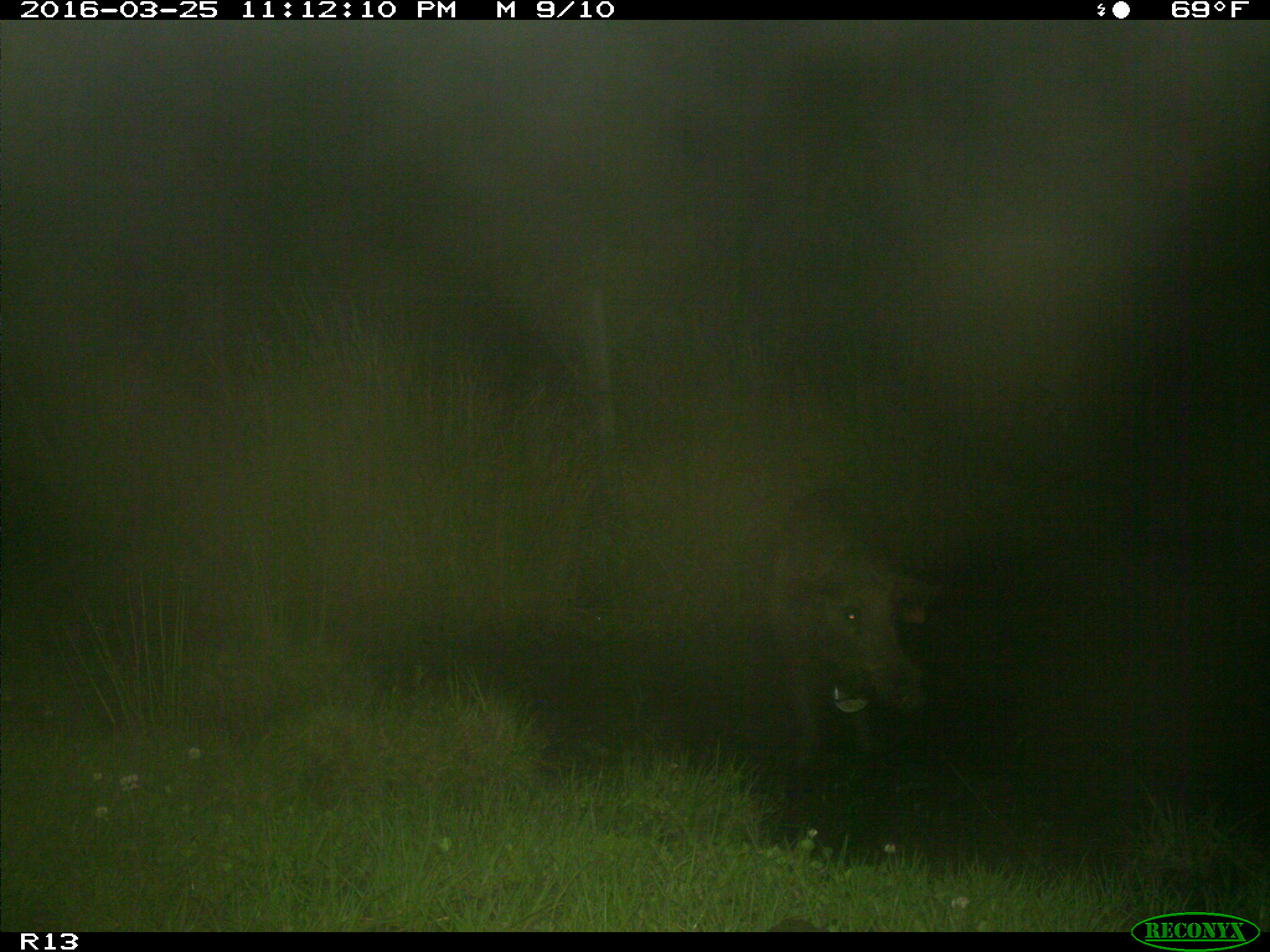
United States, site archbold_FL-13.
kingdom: Animalia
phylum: Chordata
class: Mammalia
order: Artiodactyla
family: Suidae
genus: Sus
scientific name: Sus scrofa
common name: wild boar